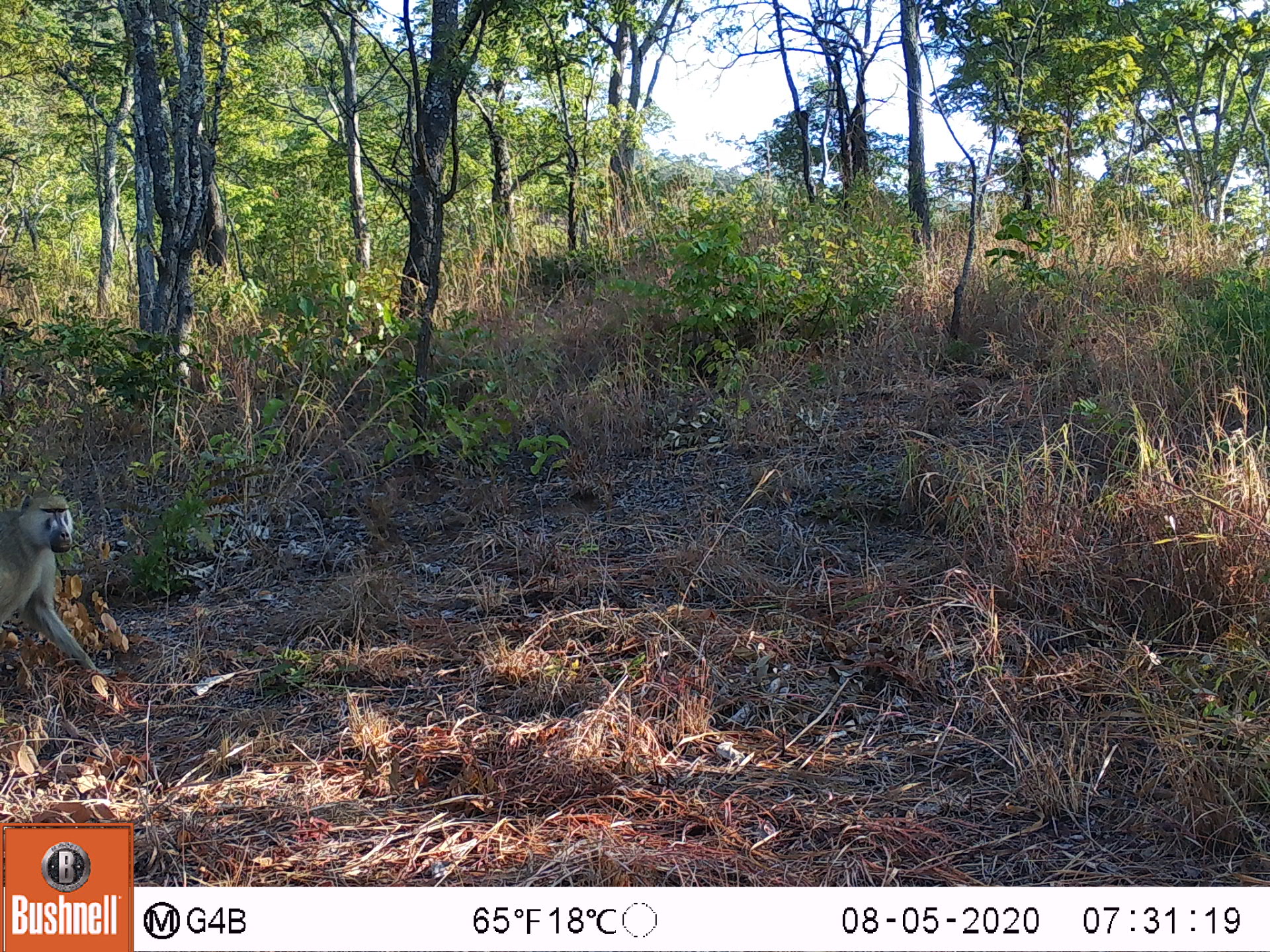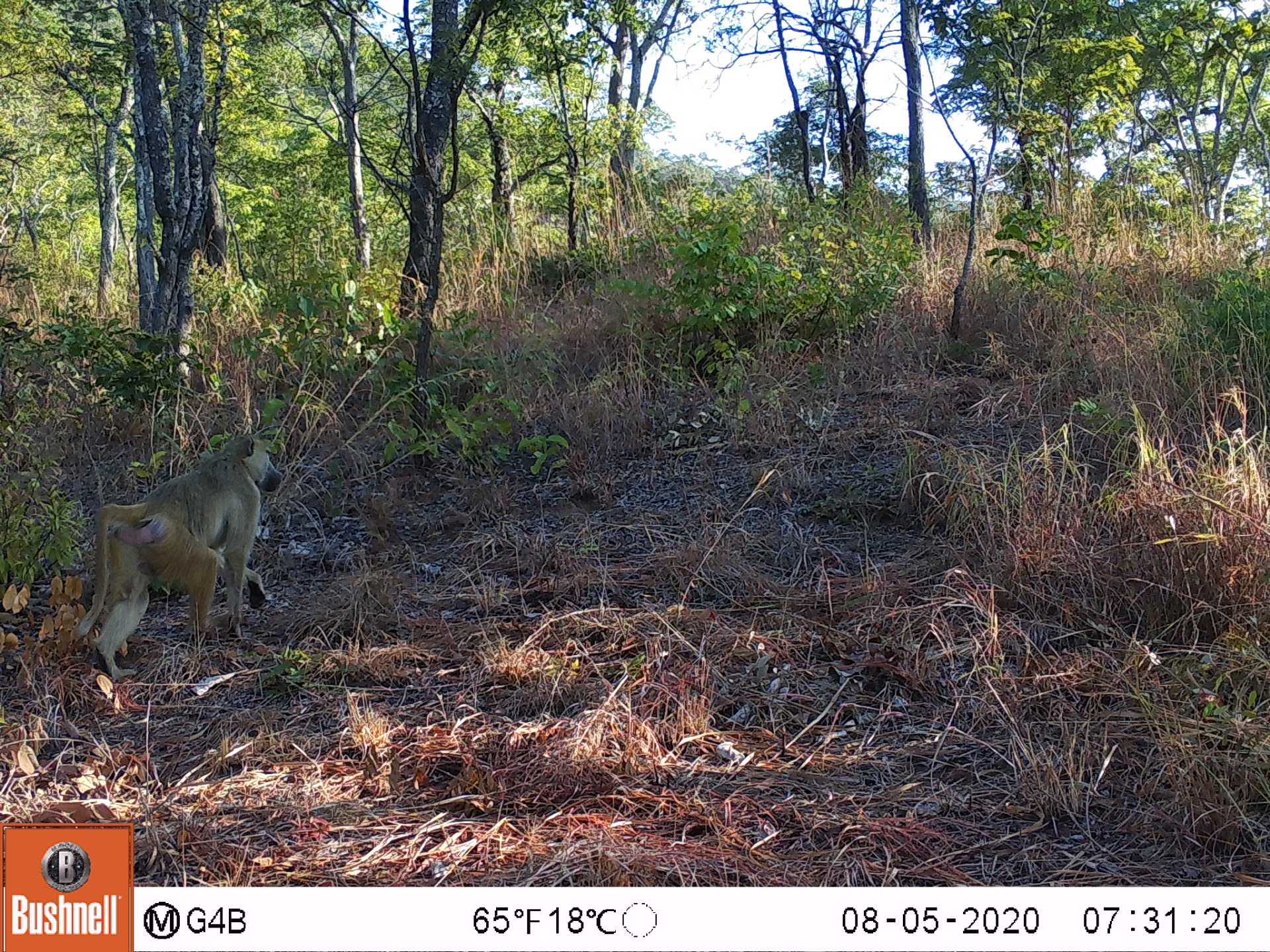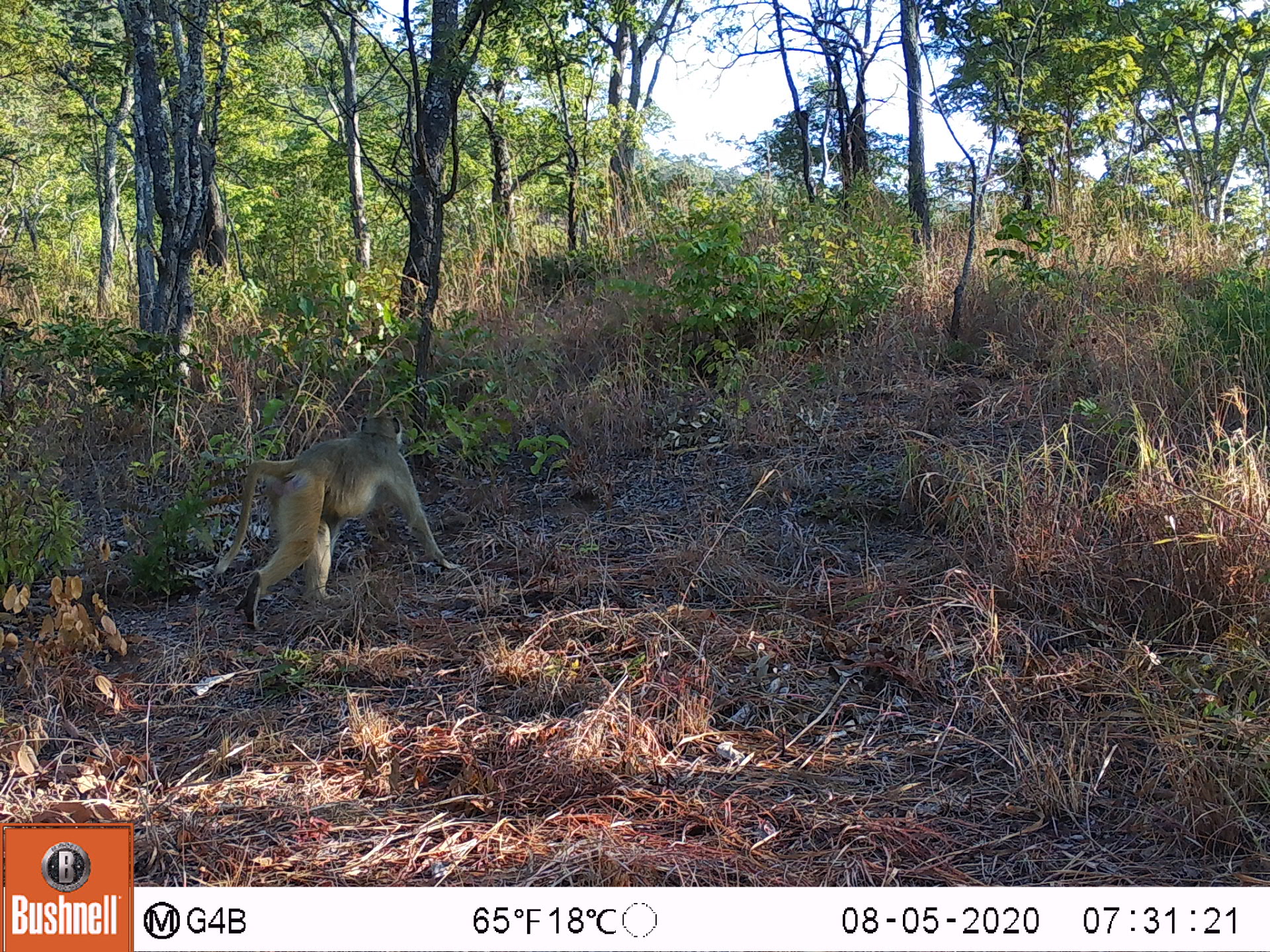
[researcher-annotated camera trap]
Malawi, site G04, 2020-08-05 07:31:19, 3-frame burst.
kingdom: Animalia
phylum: Chordata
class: Mammalia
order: Primates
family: Cercopithecidae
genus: Papio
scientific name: Papio cynocephalus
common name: yellow baboon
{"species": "yellow baboon (Papio cynocephalus)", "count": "1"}